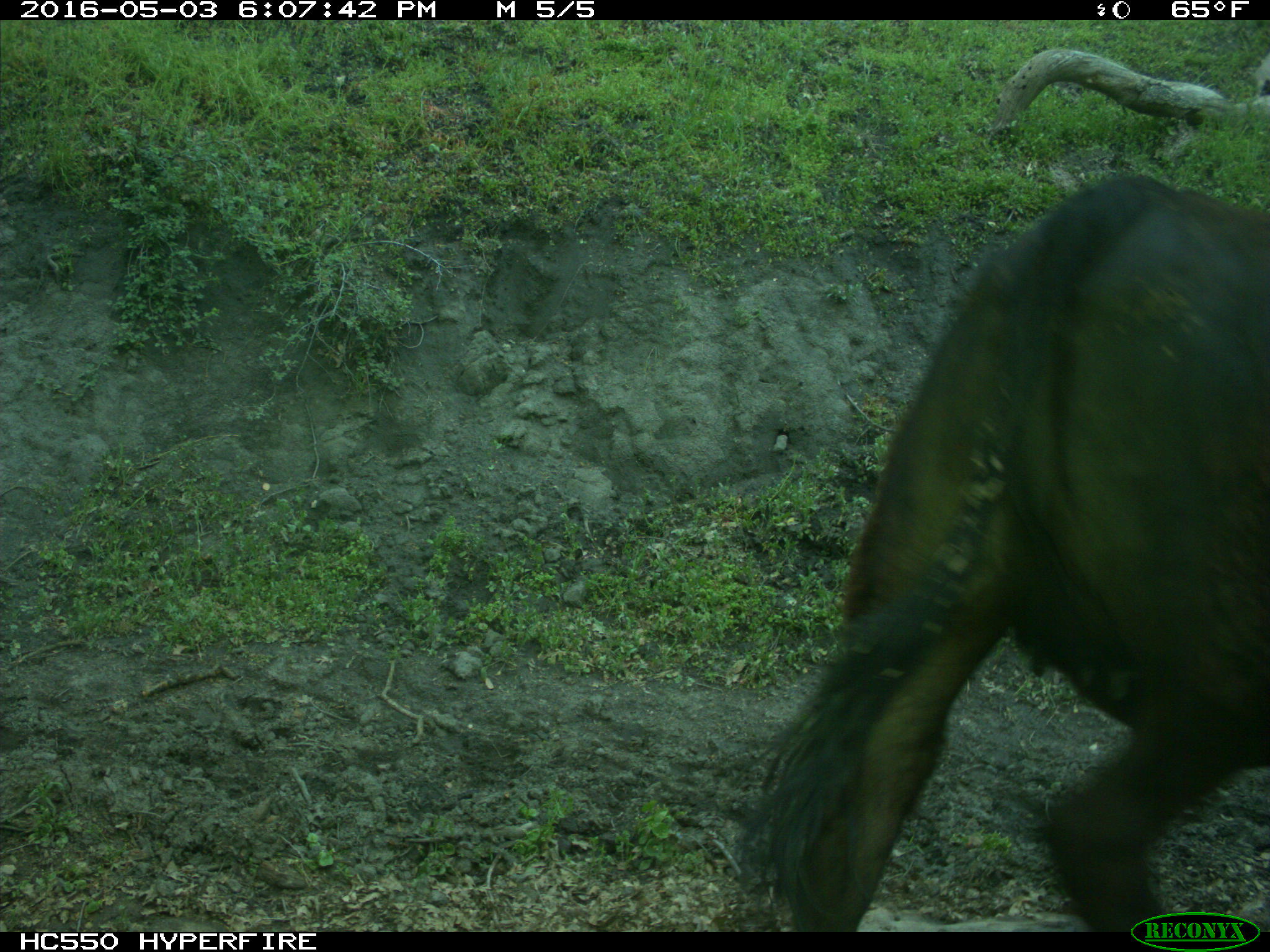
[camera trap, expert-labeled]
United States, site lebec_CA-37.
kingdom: Animalia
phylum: Chordata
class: Mammalia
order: Artiodactyla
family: Bovidae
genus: Bos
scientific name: Bos taurus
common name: domestic cow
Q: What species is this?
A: Bos taurus (domestic cow).